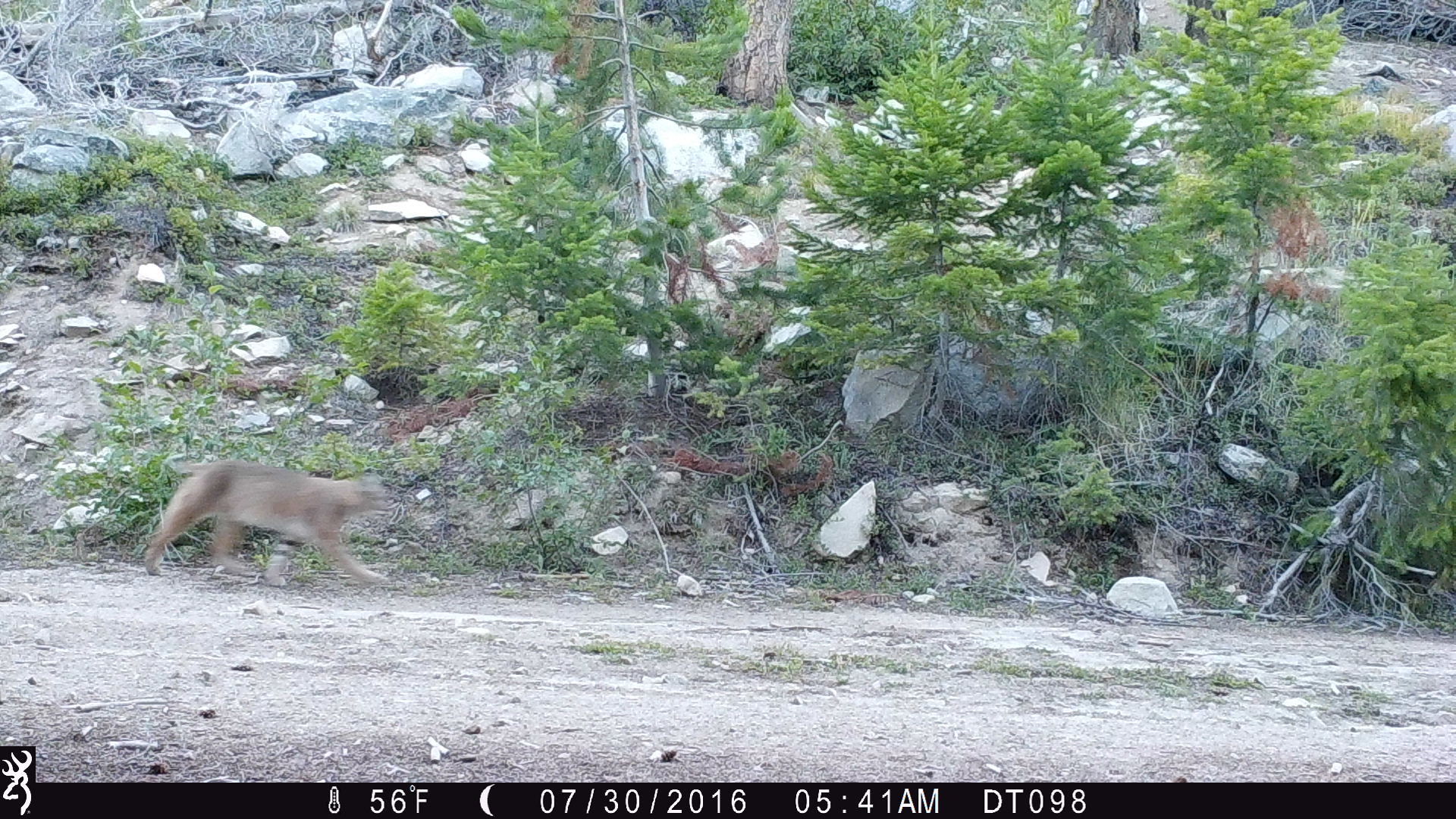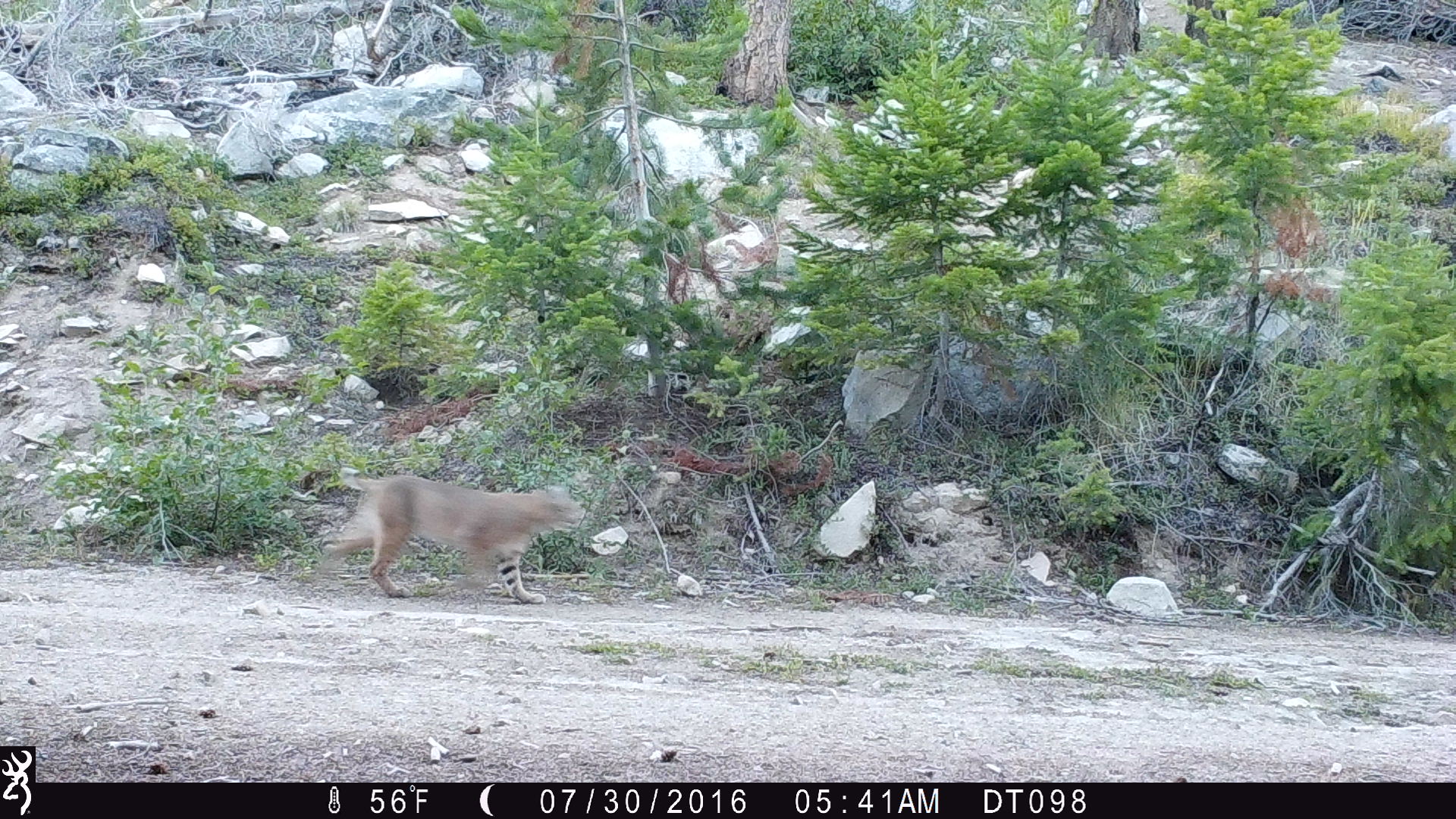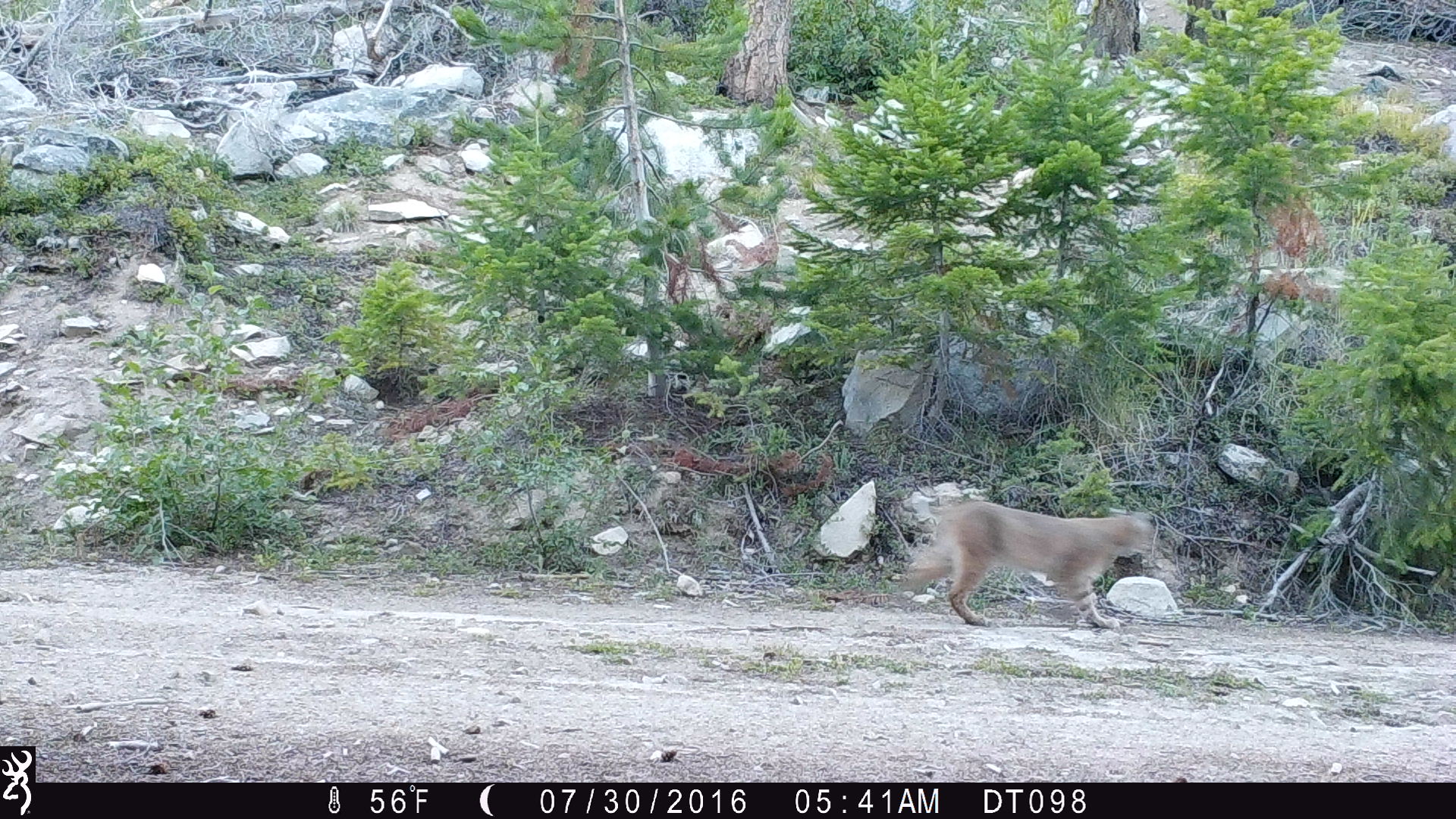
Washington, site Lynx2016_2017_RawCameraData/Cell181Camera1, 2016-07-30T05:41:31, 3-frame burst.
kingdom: Animalia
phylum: Chordata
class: Mammalia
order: Carnivora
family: Felidae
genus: Lynx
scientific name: Lynx rufus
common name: bobcat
Lynx rufus (bobcat). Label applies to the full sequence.